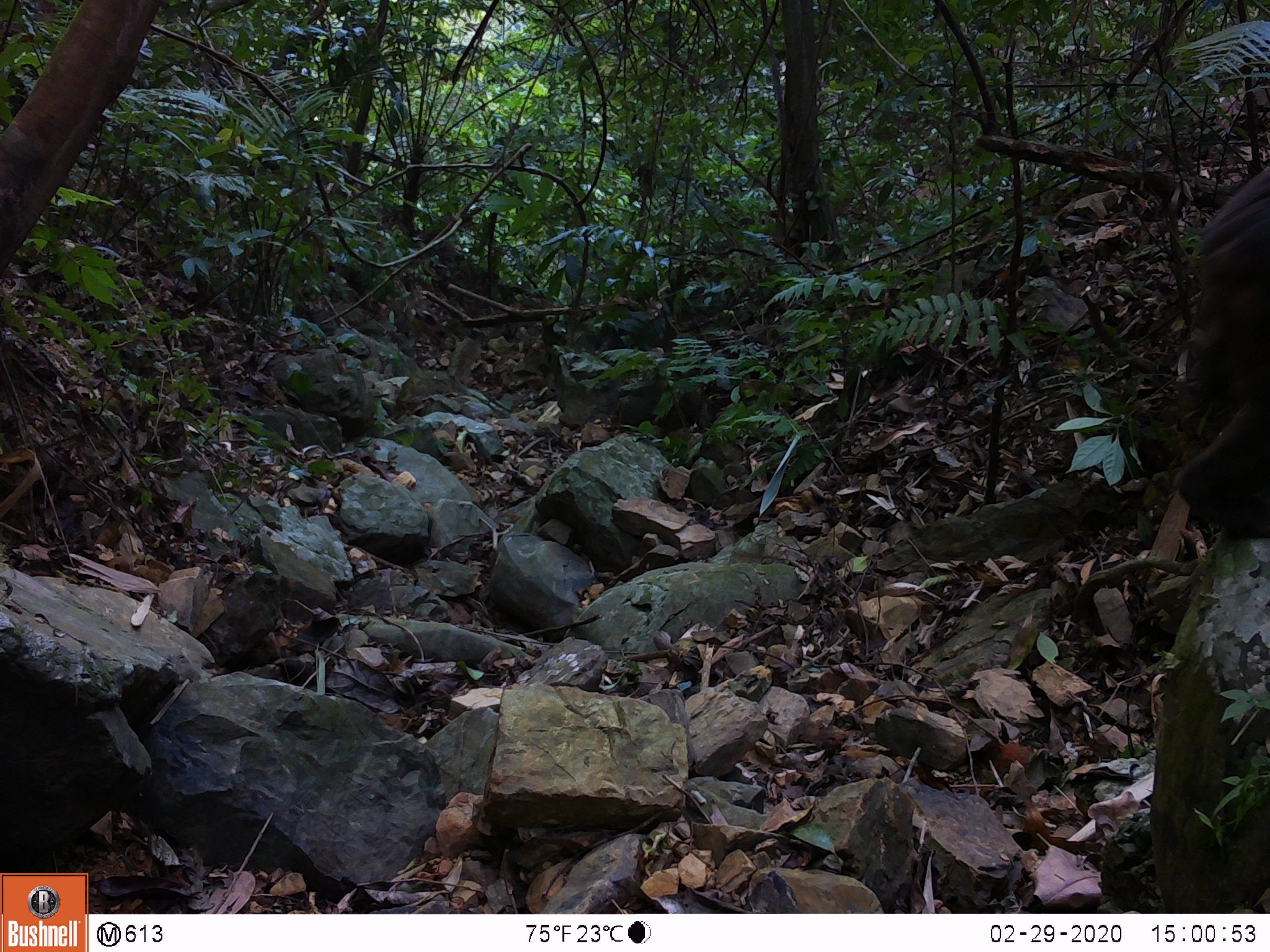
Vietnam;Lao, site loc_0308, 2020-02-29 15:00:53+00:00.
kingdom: Animalia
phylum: Chordata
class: Mammalia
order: Primates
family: Cercopithecidae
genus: Macaca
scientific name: Macaca arctoides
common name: stump-tailed macaque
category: stump tailed macaque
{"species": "stump tailed macaque (stump-tailed macaque) (Macaca arctoides)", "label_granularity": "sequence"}